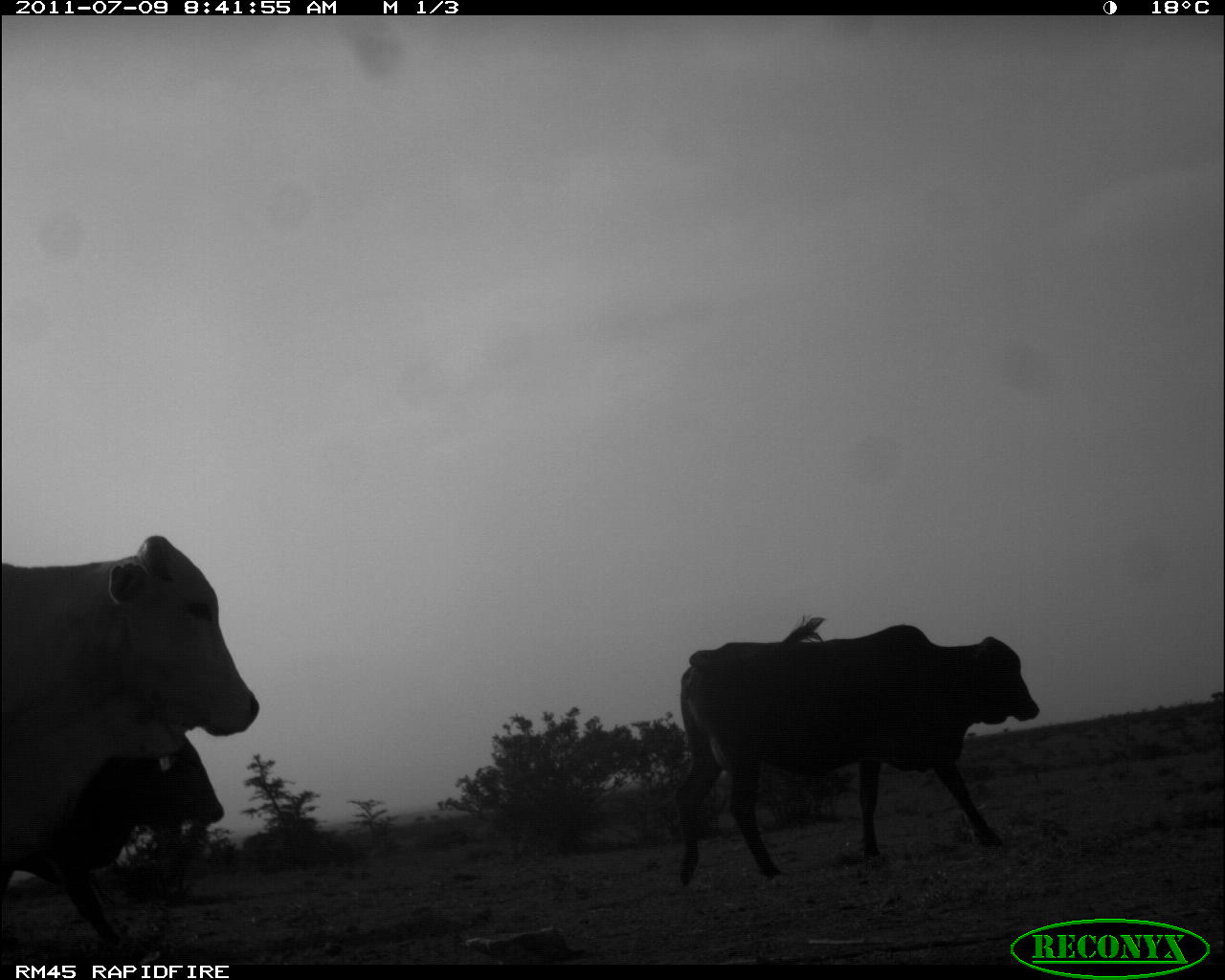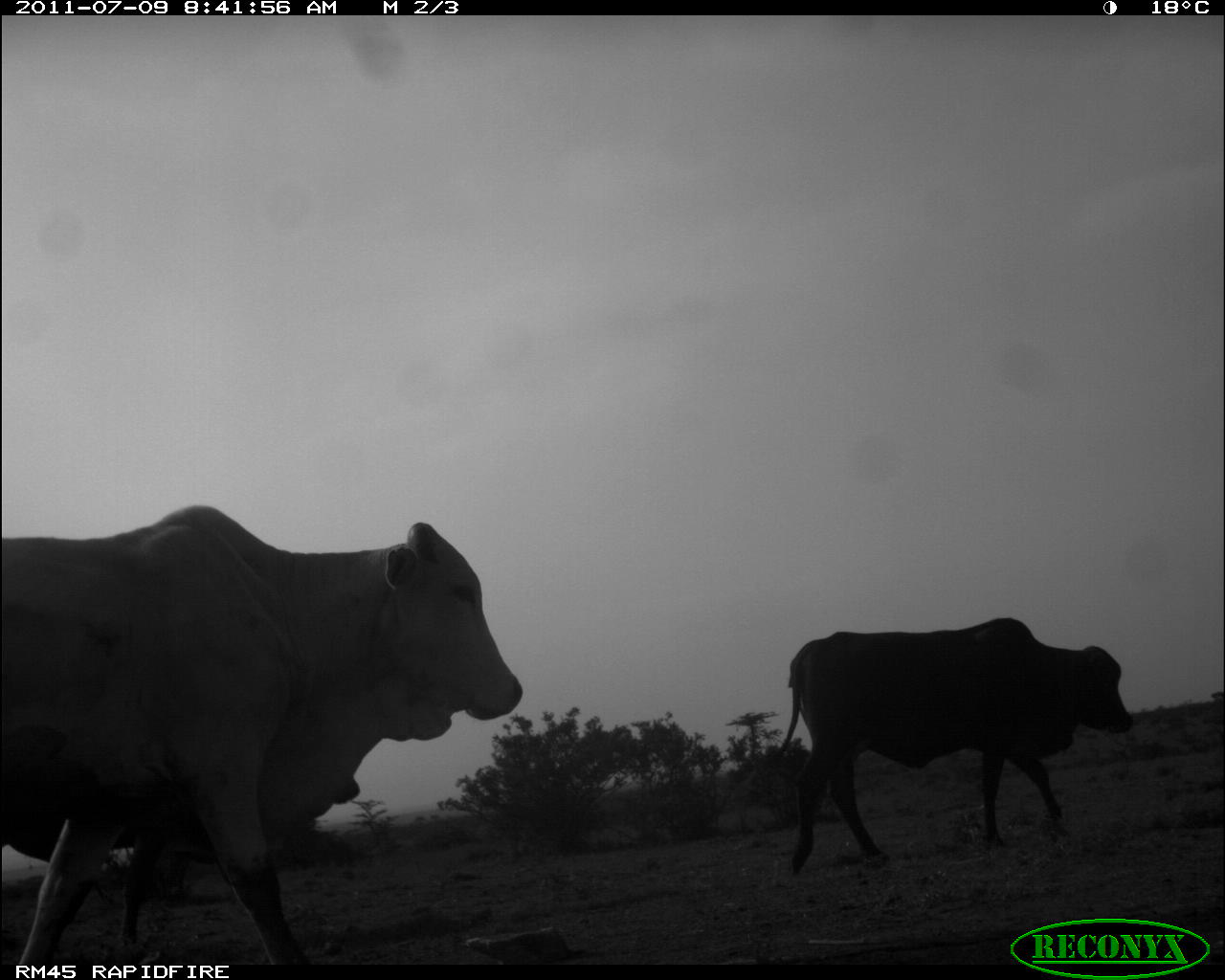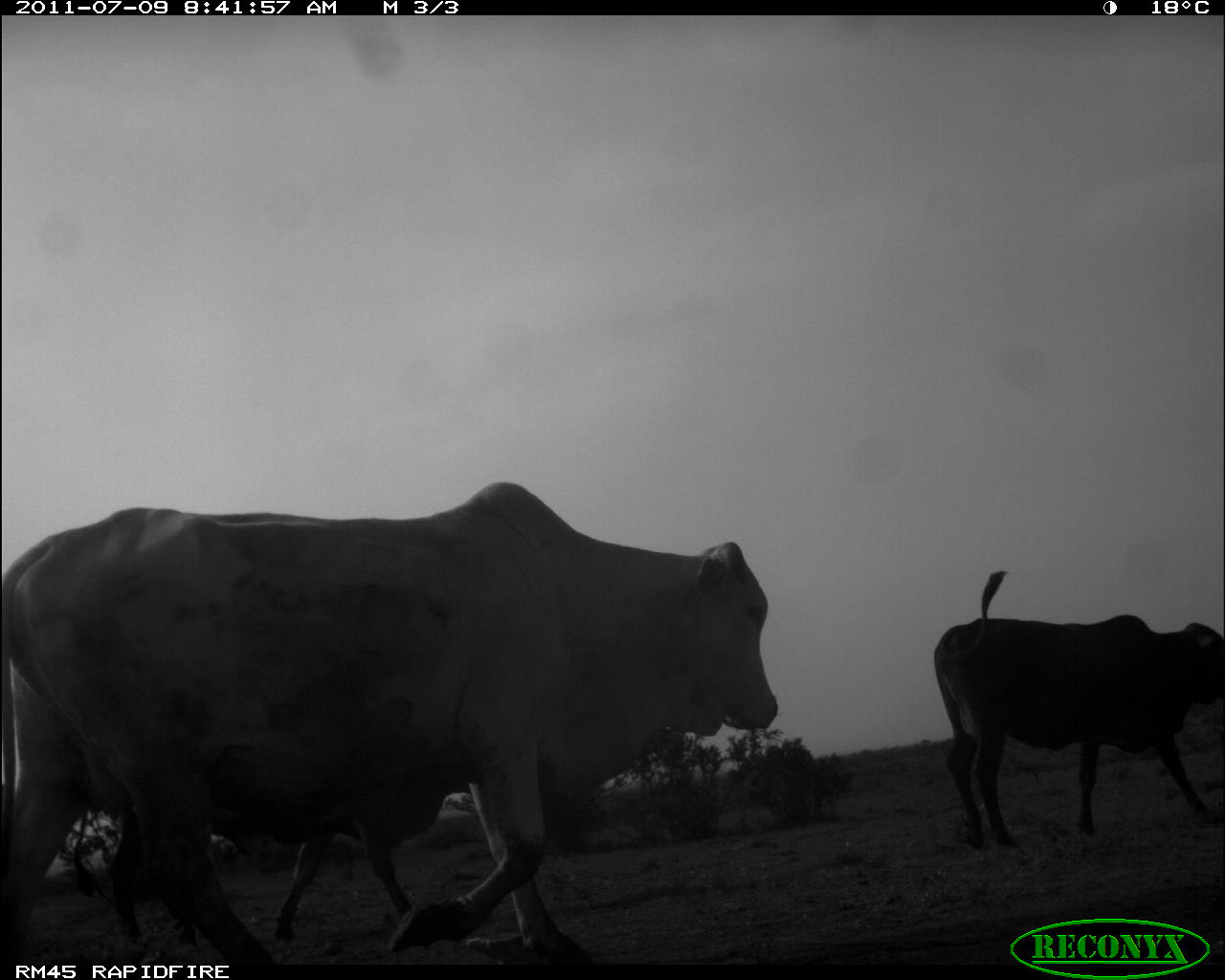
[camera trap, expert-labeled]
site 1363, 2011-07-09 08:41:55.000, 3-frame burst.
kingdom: Animalia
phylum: Chordata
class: Mammalia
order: Artiodactyla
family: Bovidae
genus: Bos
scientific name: Bos taurus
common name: domestic cattle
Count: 3.